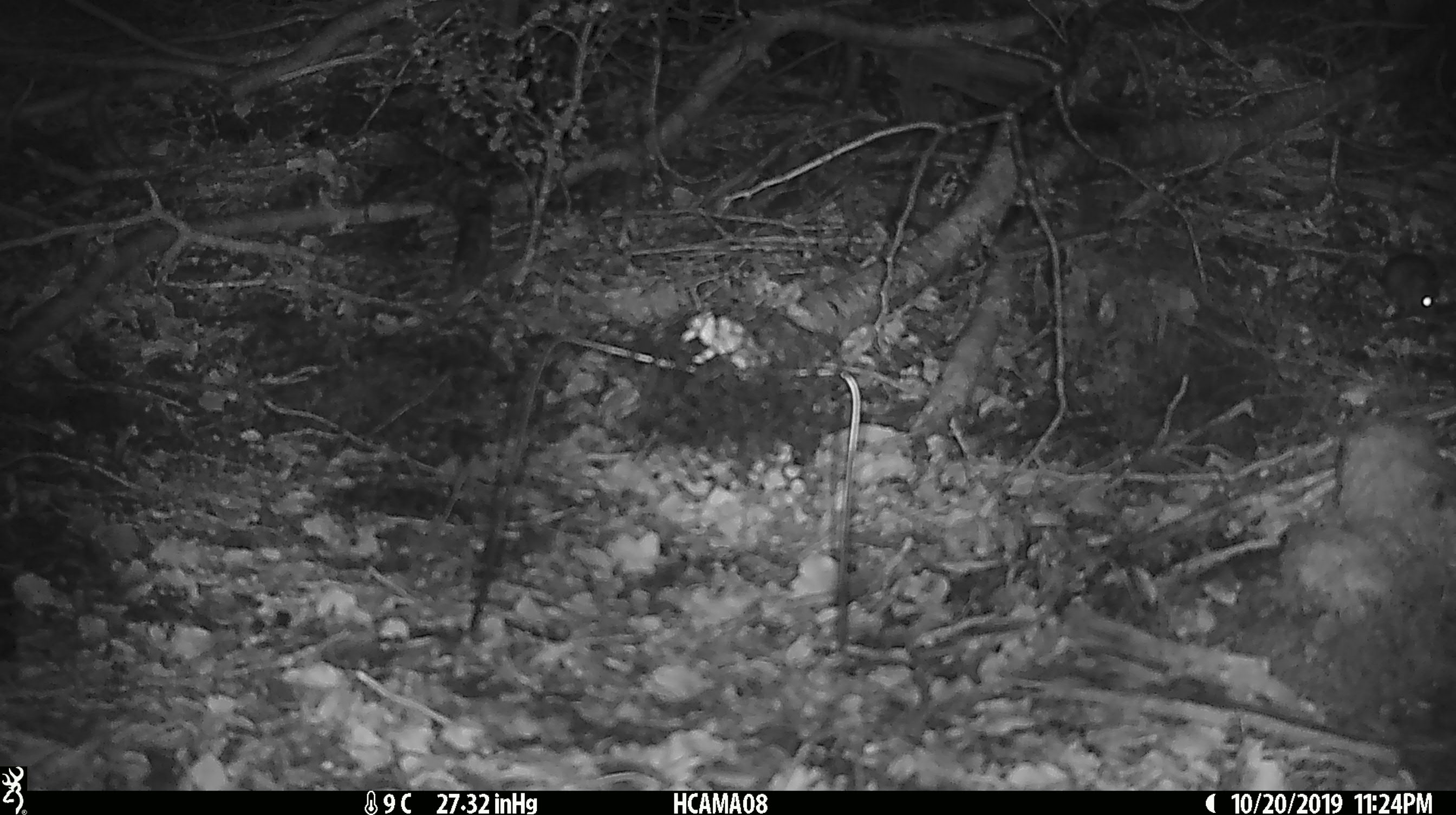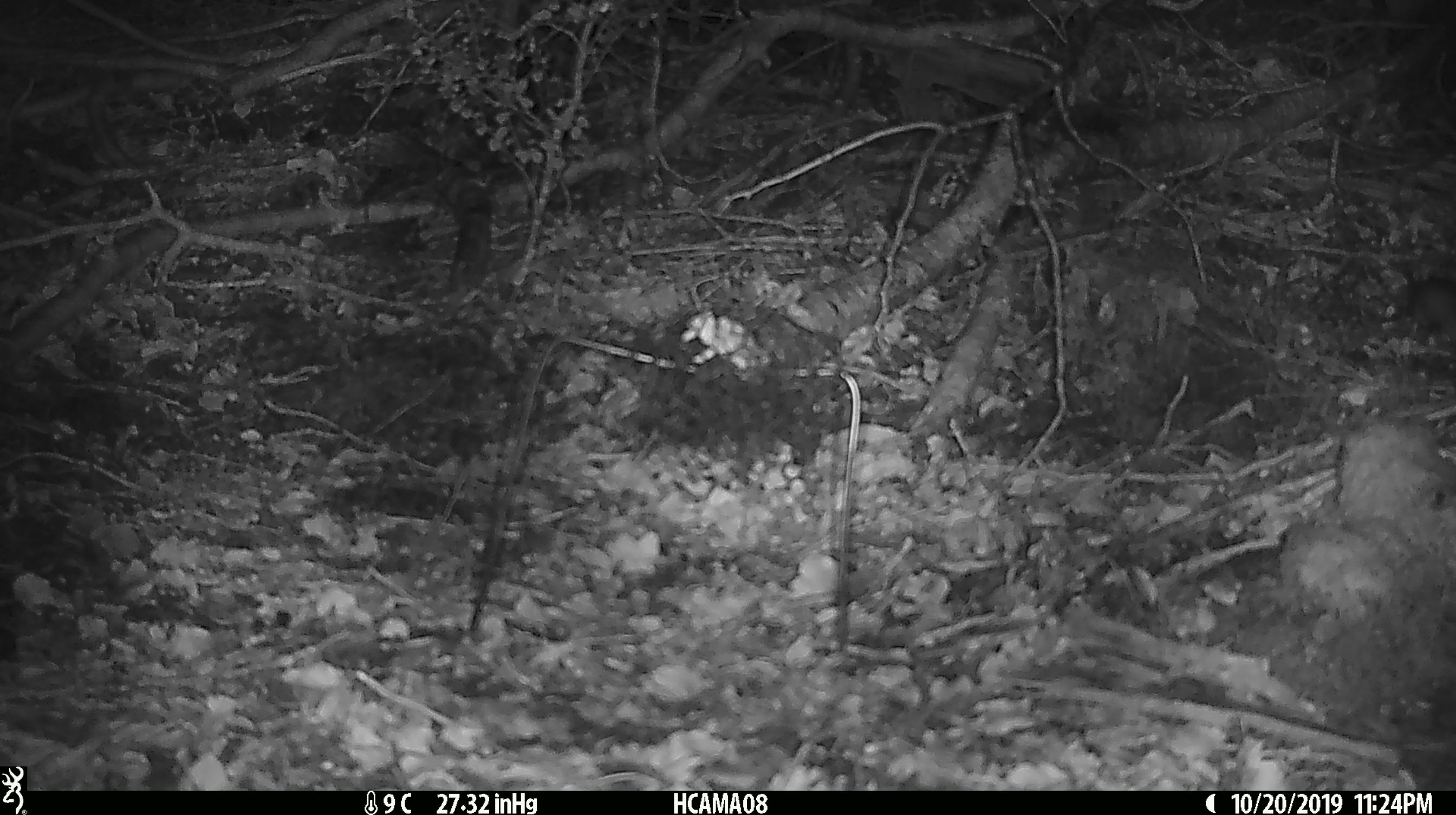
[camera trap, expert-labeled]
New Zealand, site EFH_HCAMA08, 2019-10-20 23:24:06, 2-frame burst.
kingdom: Animalia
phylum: Chordata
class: Mammalia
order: Rodentia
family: Muridae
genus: Mus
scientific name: Mus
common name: mouse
Mouse (Mus).